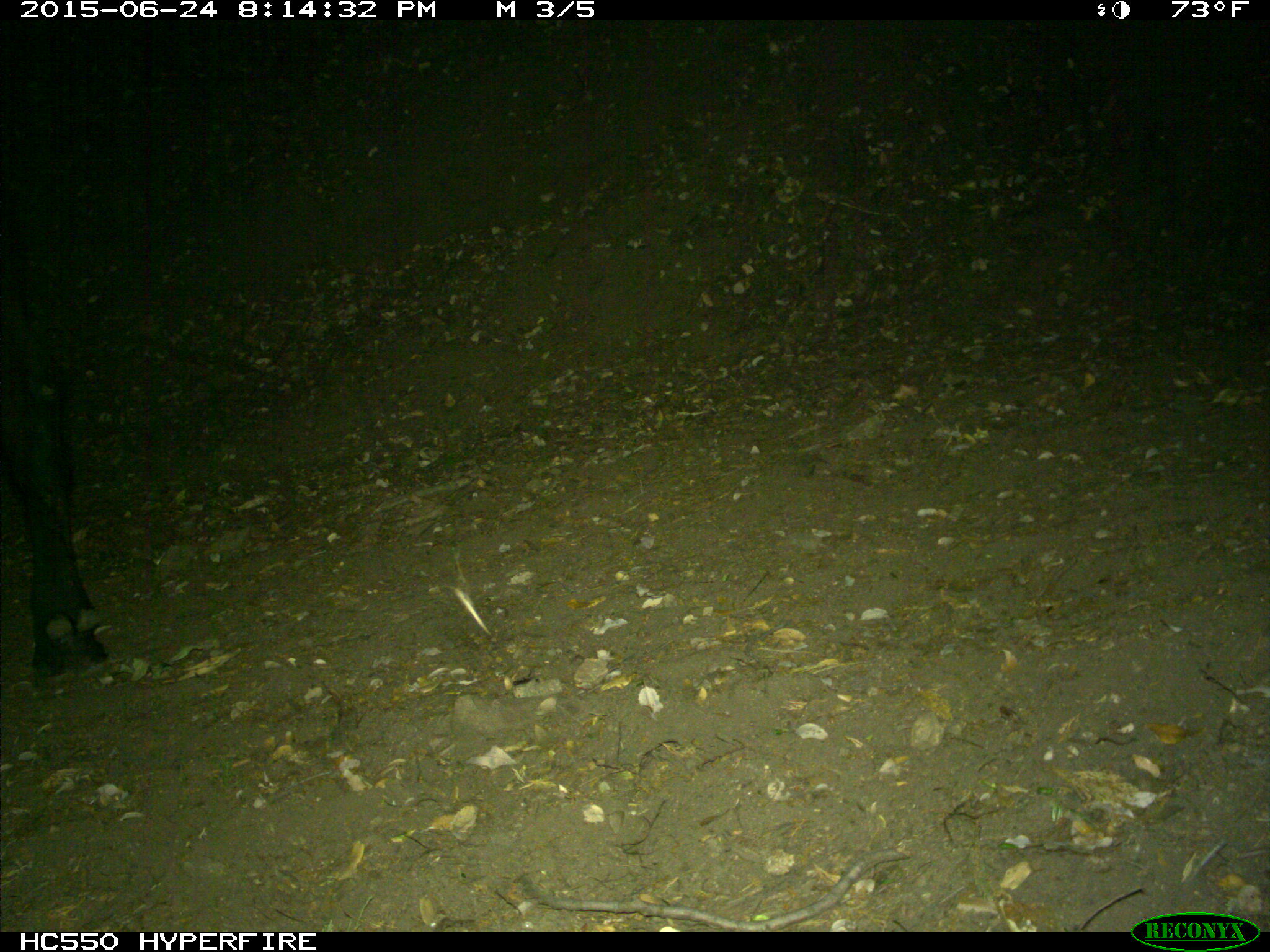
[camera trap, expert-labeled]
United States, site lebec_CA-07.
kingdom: Animalia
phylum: Chordata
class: Mammalia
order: Artiodactyla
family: Bovidae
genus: Bos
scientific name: Bos taurus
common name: domestic cow